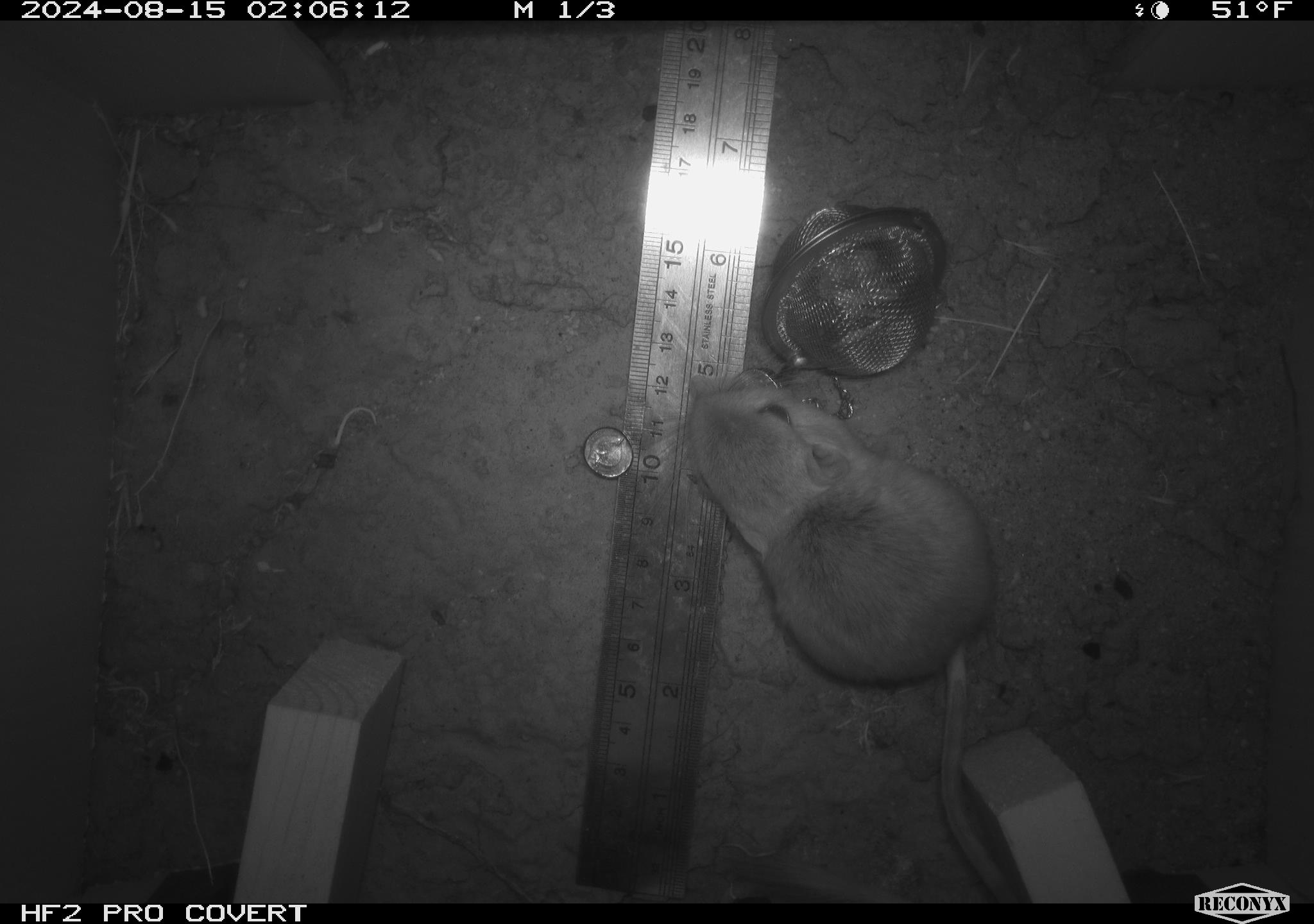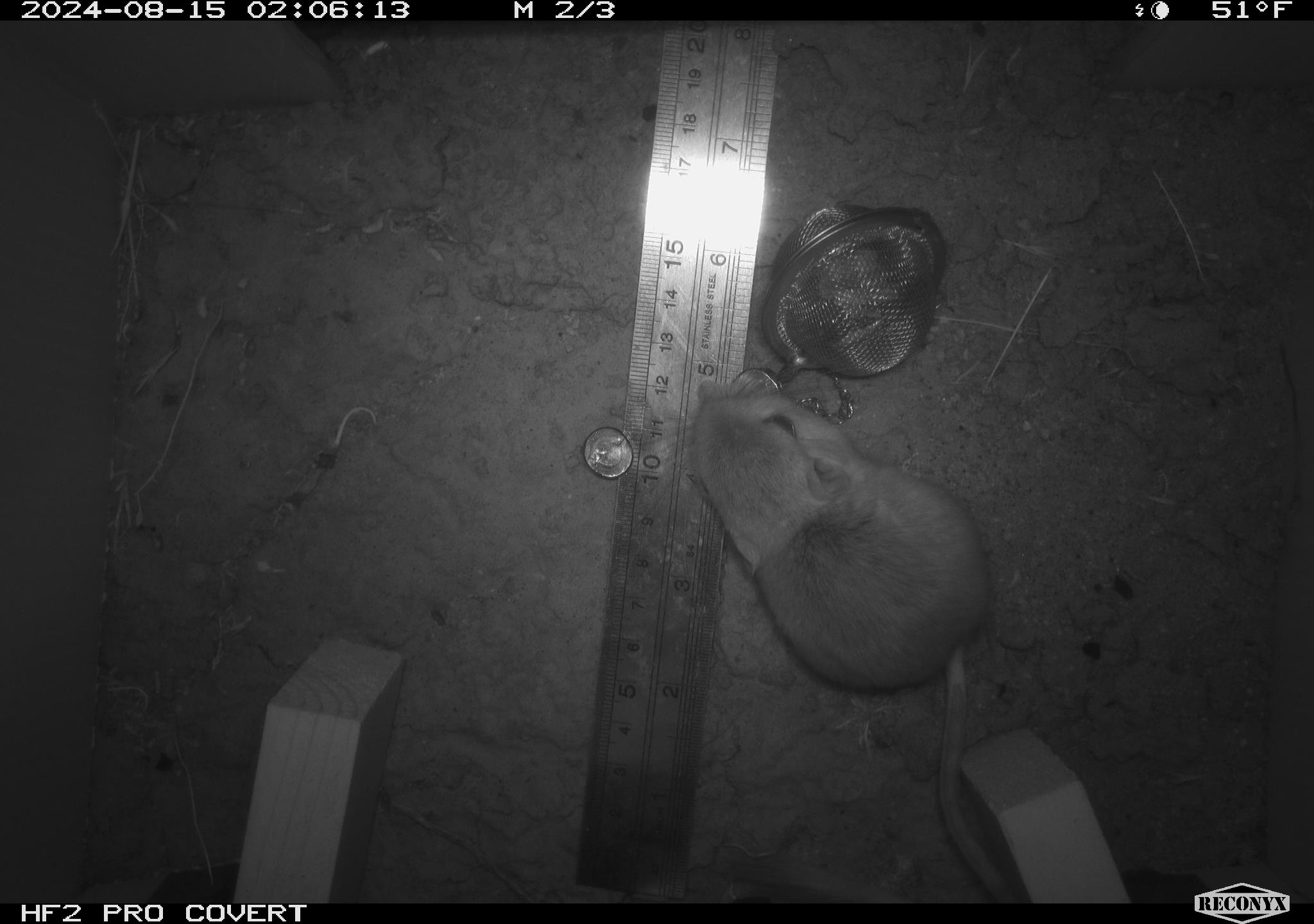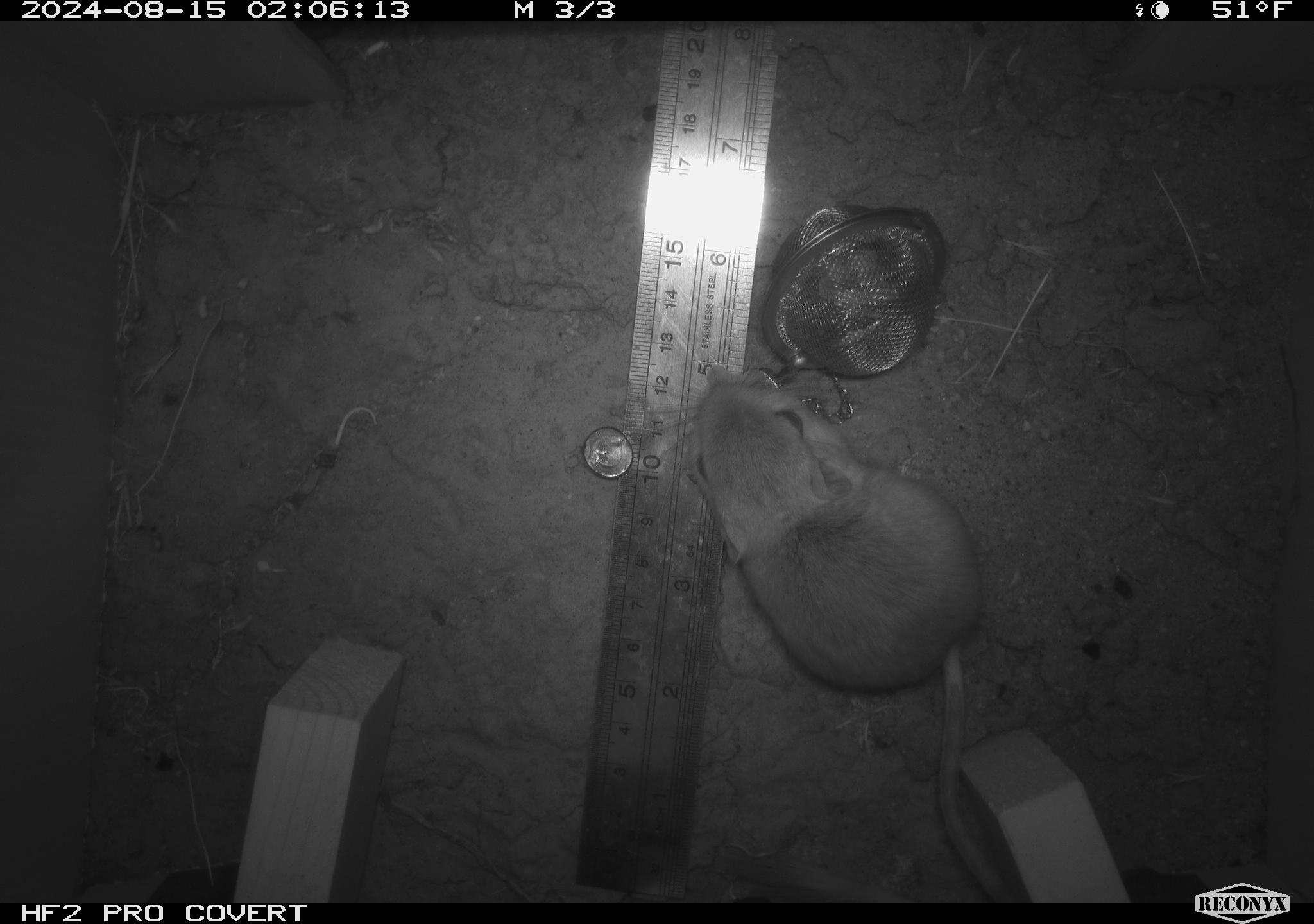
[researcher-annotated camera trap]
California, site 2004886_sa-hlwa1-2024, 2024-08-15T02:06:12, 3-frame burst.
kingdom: Animalia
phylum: Chordata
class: Mammalia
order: Rodentia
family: Heteromyidae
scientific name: Heteromyidae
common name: kangaroo rats and pocket mice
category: heteromyidae family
Heteromyidae family (kangaroo rats and pocket mice) (Heteromyidae).